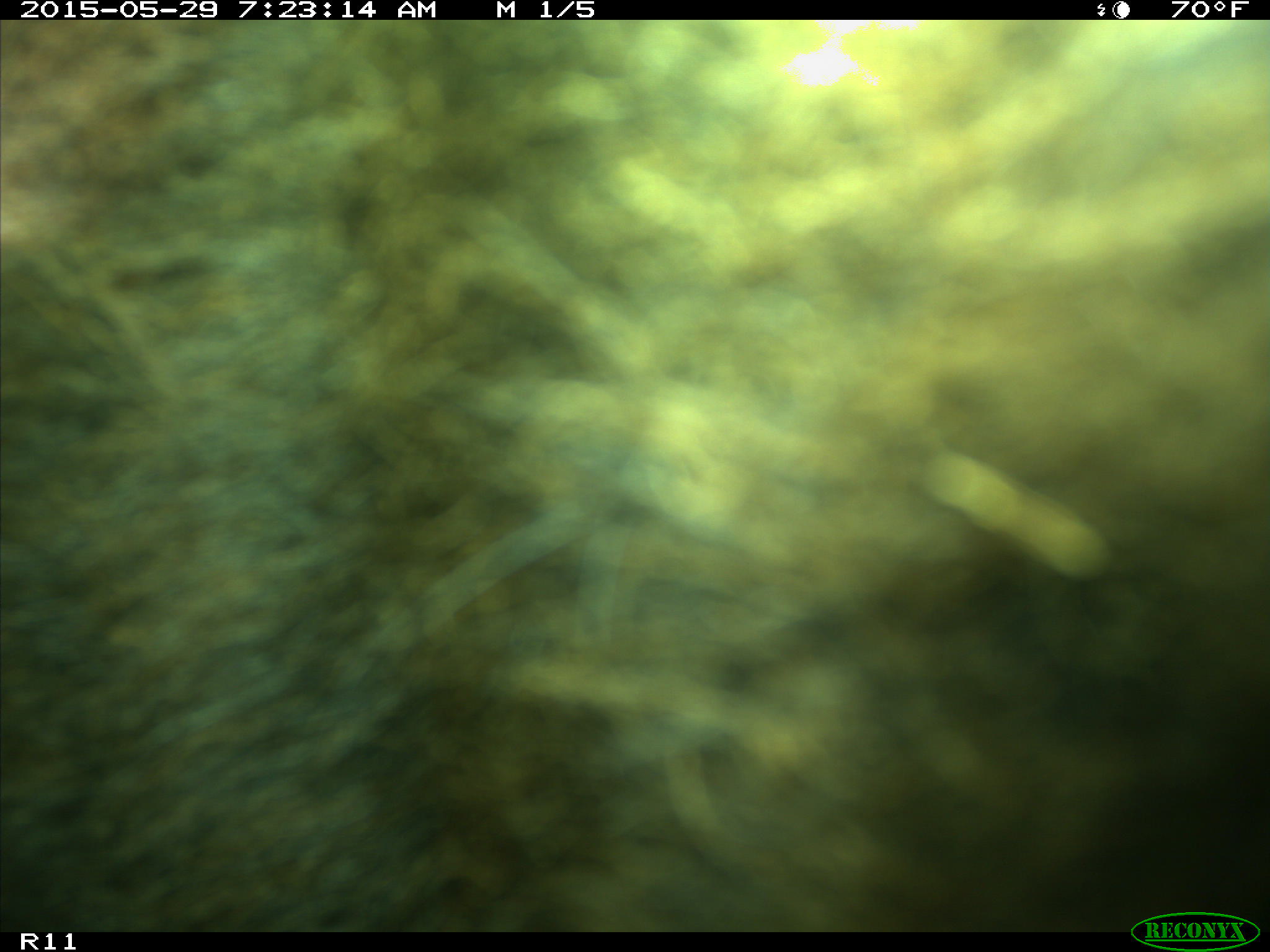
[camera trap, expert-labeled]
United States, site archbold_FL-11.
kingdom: Animalia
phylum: Chordata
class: Mammalia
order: Artiodactyla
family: Bovidae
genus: Bos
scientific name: Bos taurus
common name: domestic cow